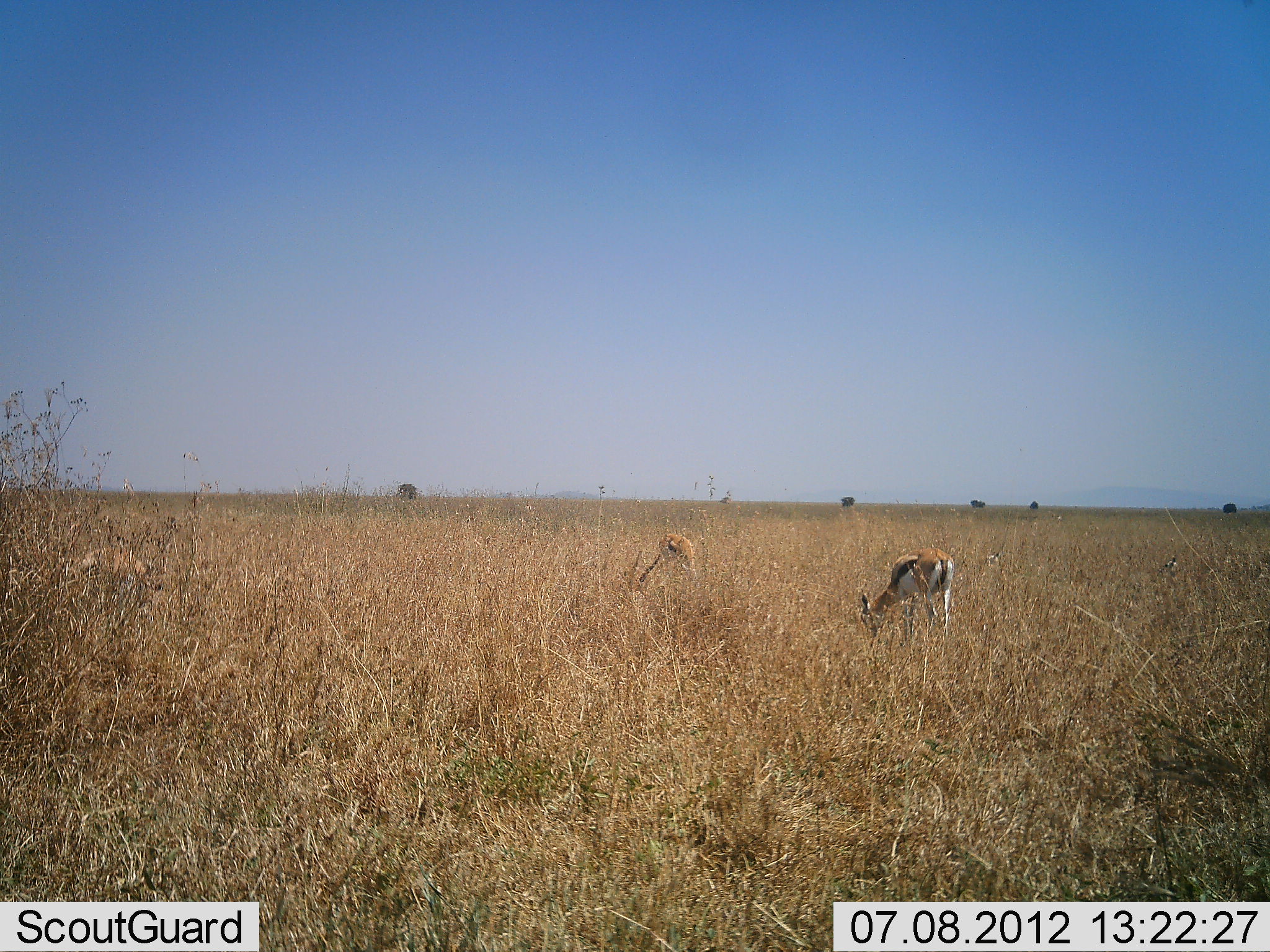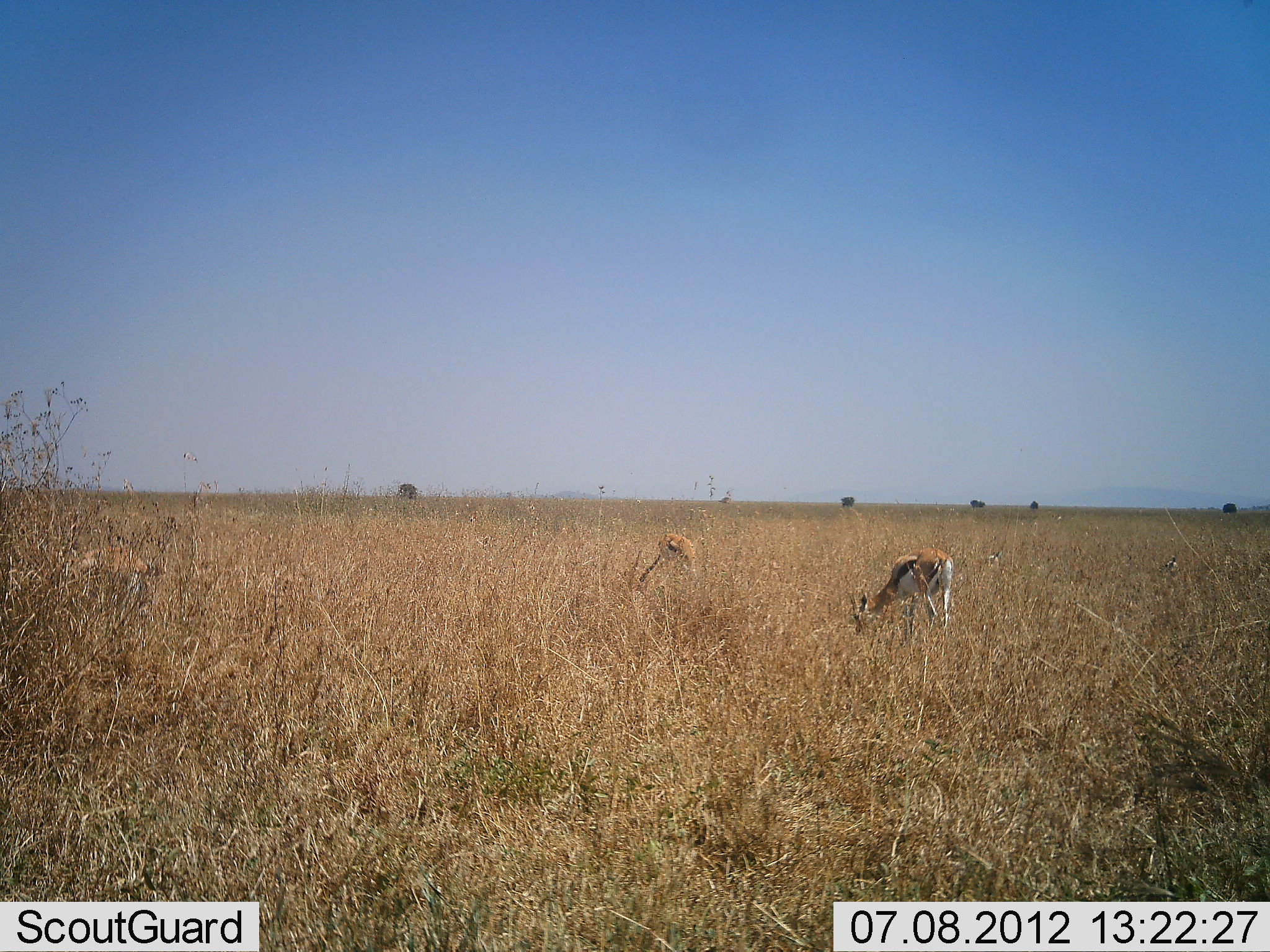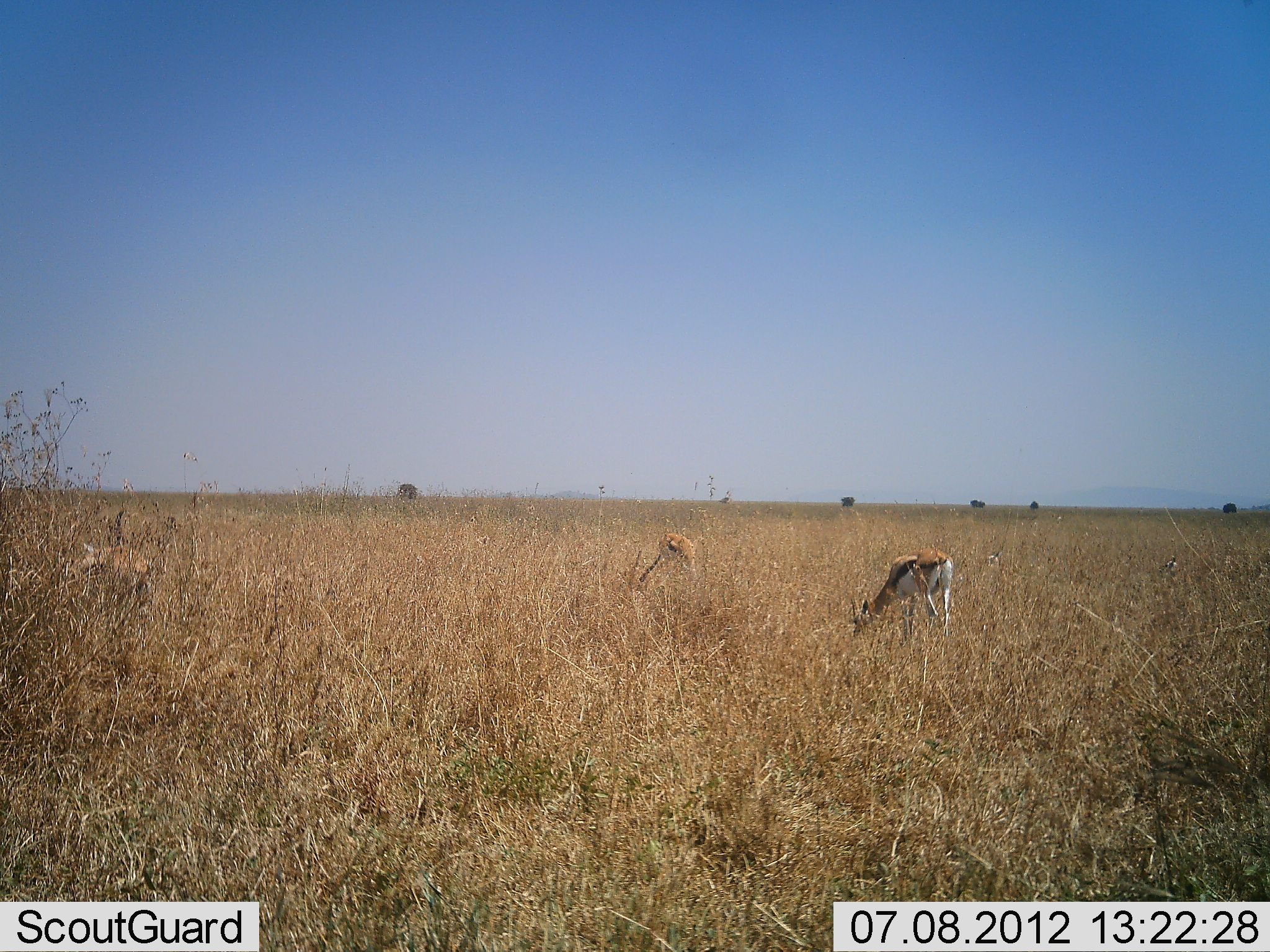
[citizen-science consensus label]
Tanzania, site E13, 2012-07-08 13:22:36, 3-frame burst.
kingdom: Animalia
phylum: Chordata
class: Mammalia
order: Artiodactyla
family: Bovidae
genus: Eudorcas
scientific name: Eudorcas thomsonii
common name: thomson's gazelle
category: gazellethomsons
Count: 3.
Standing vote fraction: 20%.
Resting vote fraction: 0%.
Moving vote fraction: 10%.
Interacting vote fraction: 0%.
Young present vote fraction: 0%.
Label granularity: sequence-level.